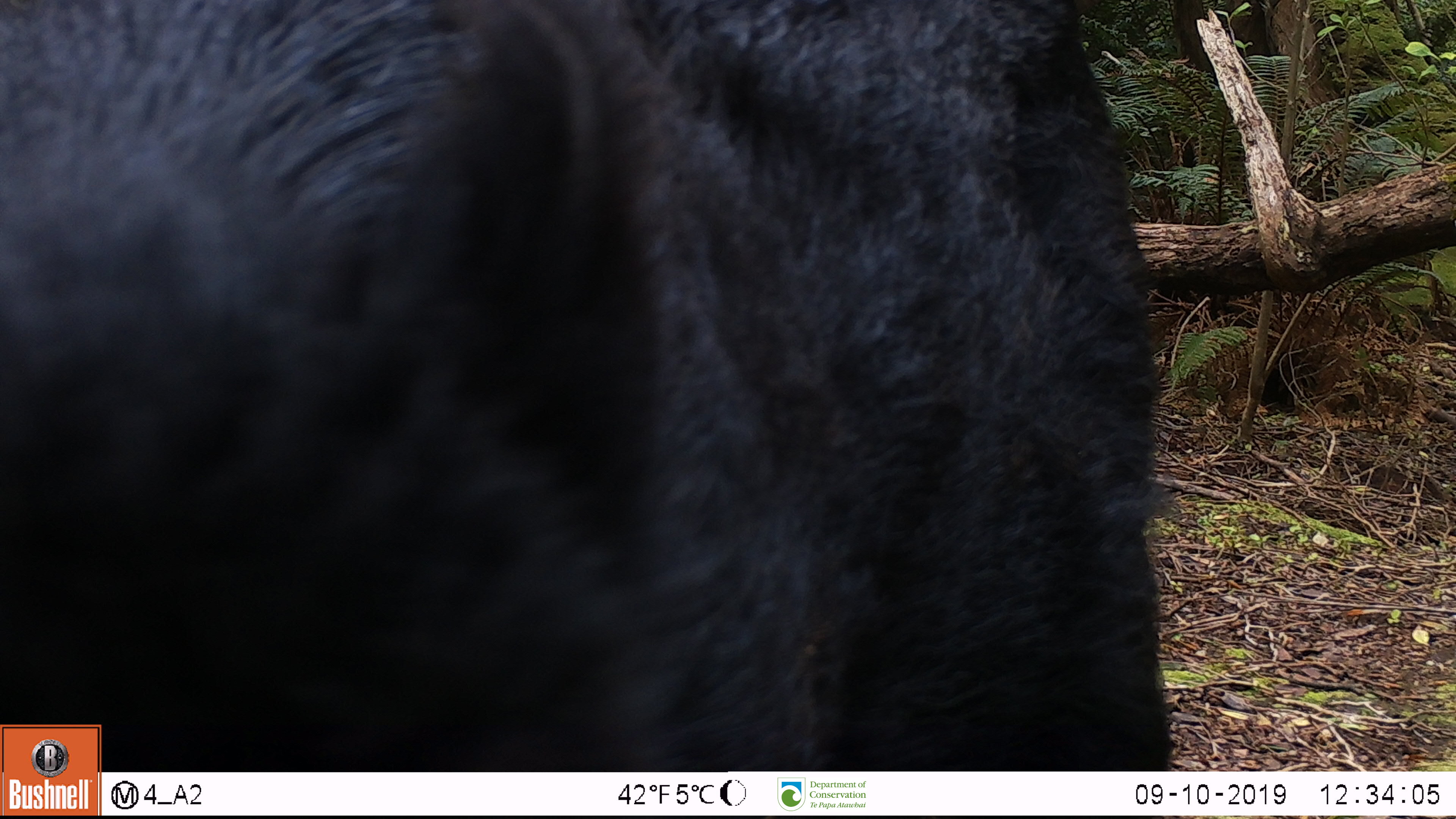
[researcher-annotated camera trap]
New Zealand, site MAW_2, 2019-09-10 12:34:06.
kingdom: Animalia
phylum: Chordata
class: Mammalia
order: Artiodactyla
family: Suidae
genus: Sus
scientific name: Sus scrofa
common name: pig